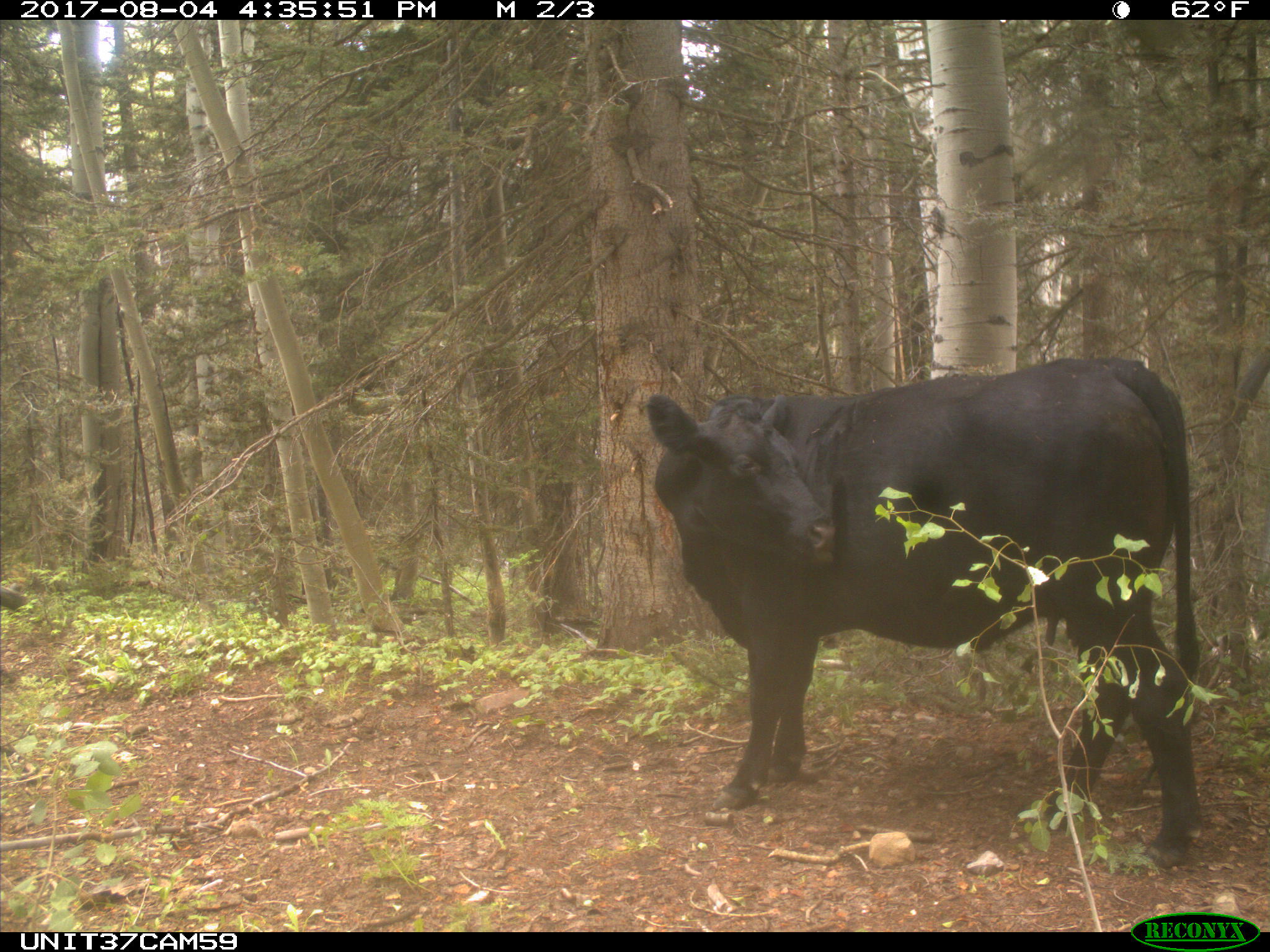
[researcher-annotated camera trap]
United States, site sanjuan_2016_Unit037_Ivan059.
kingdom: Animalia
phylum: Chordata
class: Mammalia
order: Artiodactyla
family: Bovidae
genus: Bos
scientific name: Bos taurus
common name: domestic cow